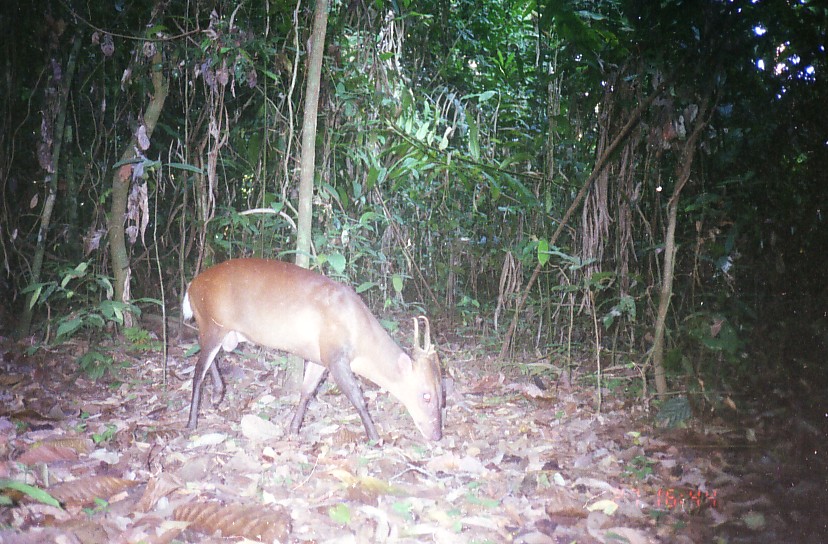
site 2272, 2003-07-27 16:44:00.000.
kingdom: Animalia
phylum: Chordata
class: Mammalia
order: Artiodactyla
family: Cervidae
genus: Muntiacus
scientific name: Muntiacus muntjak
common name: southern red muntjac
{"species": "Muntiacus muntjak (southern red muntjac)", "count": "1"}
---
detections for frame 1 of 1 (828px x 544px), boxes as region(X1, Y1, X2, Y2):
muntiacus muntjak: region(181, 256, 443, 449)